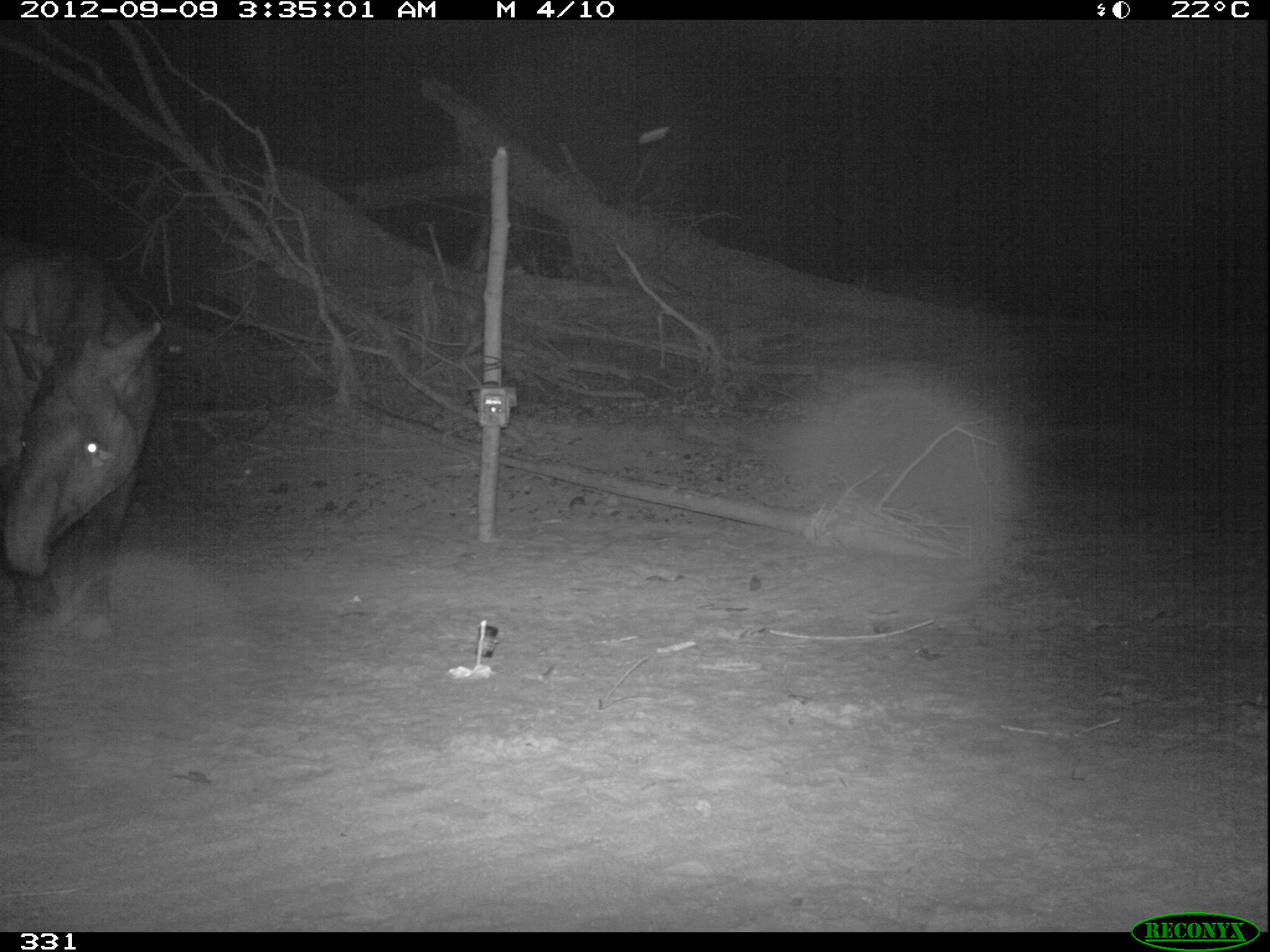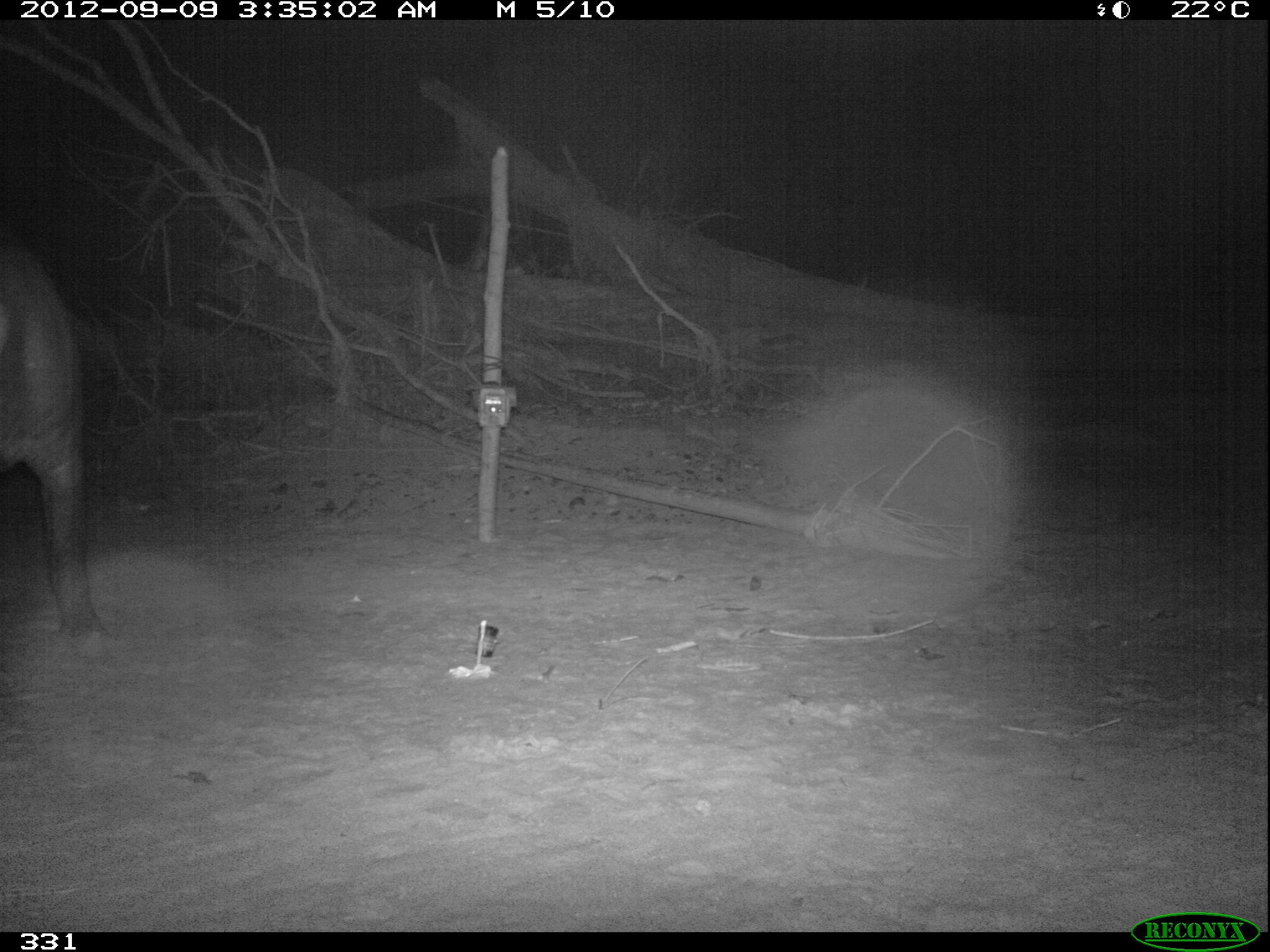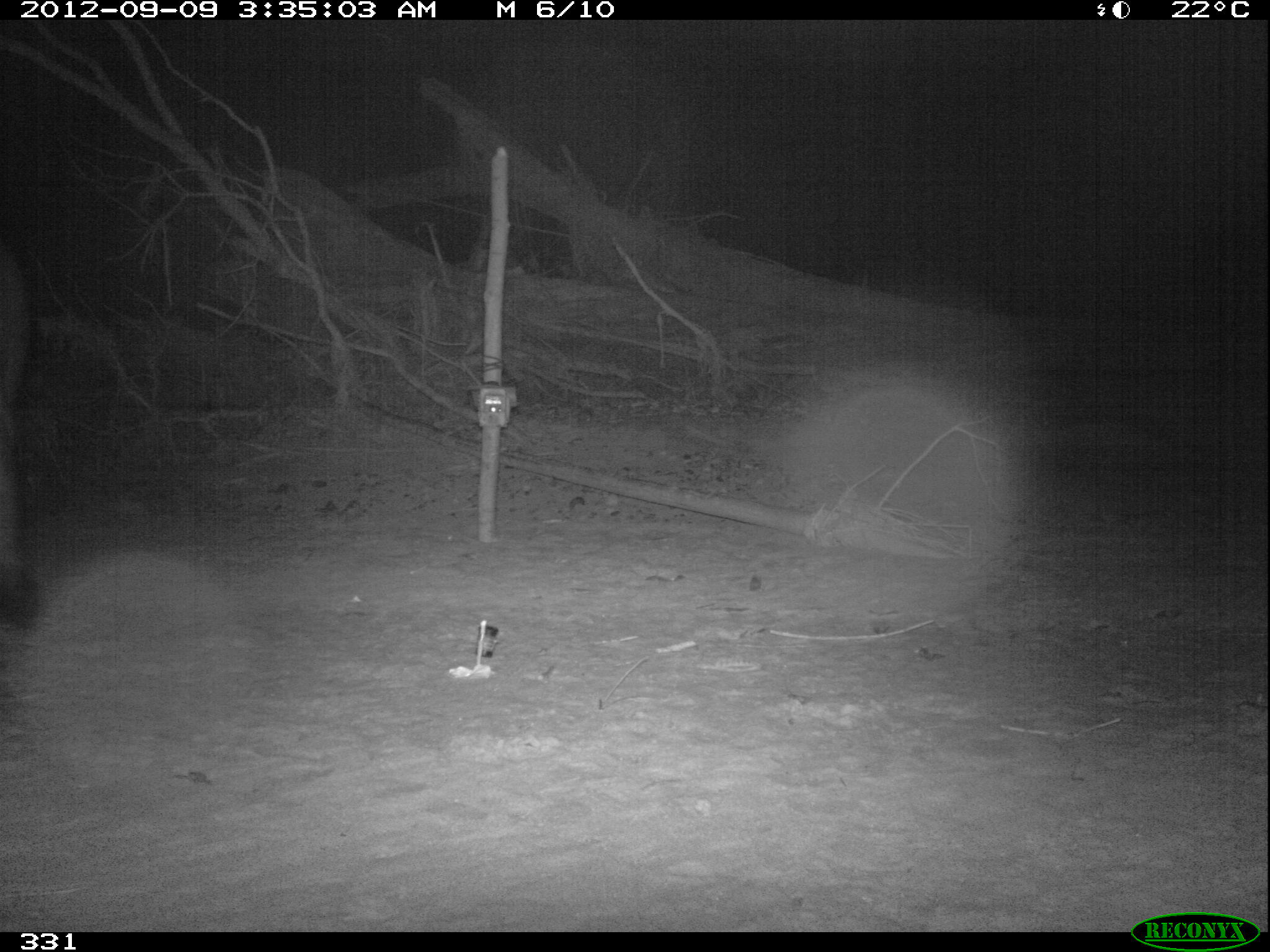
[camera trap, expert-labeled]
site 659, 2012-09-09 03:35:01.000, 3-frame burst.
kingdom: Animalia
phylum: Chordata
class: Mammalia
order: Perissodactyla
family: Tapiridae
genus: Tapirus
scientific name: Tapirus terrestris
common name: south american tapir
Tapirus terrestris (south american tapir).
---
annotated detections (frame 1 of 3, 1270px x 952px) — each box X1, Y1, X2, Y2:
tapirus terrestris: 0, 238, 161, 645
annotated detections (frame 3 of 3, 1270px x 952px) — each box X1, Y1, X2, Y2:
tapirus terrestris: 0, 234, 35, 625